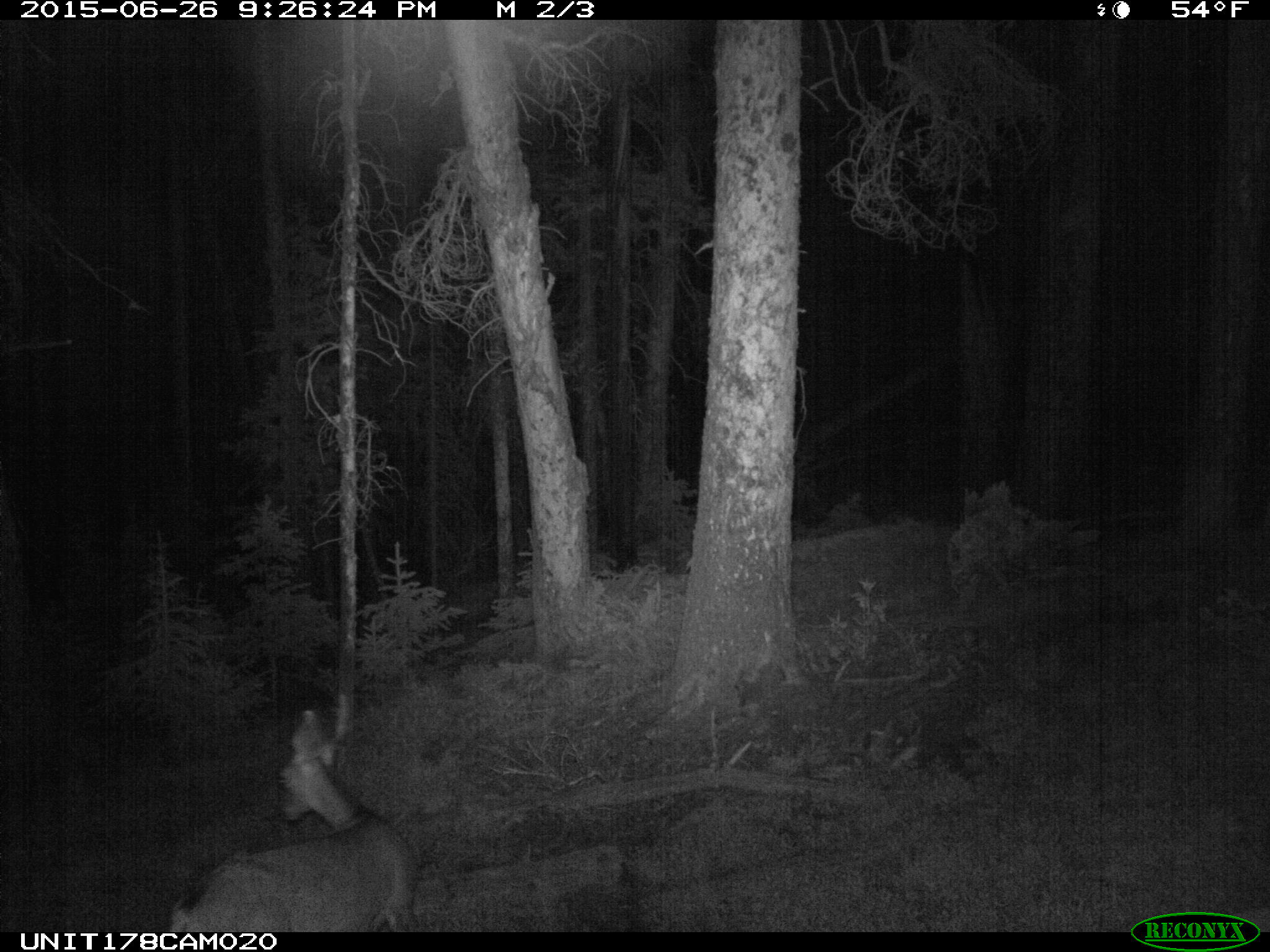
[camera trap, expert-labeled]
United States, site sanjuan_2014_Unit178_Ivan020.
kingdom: Animalia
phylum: Chordata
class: Mammalia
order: Artiodactyla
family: Cervidae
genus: Odocoileus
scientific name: Odocoileus hemionus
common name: mule deer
Odocoileus hemionus (mule deer).